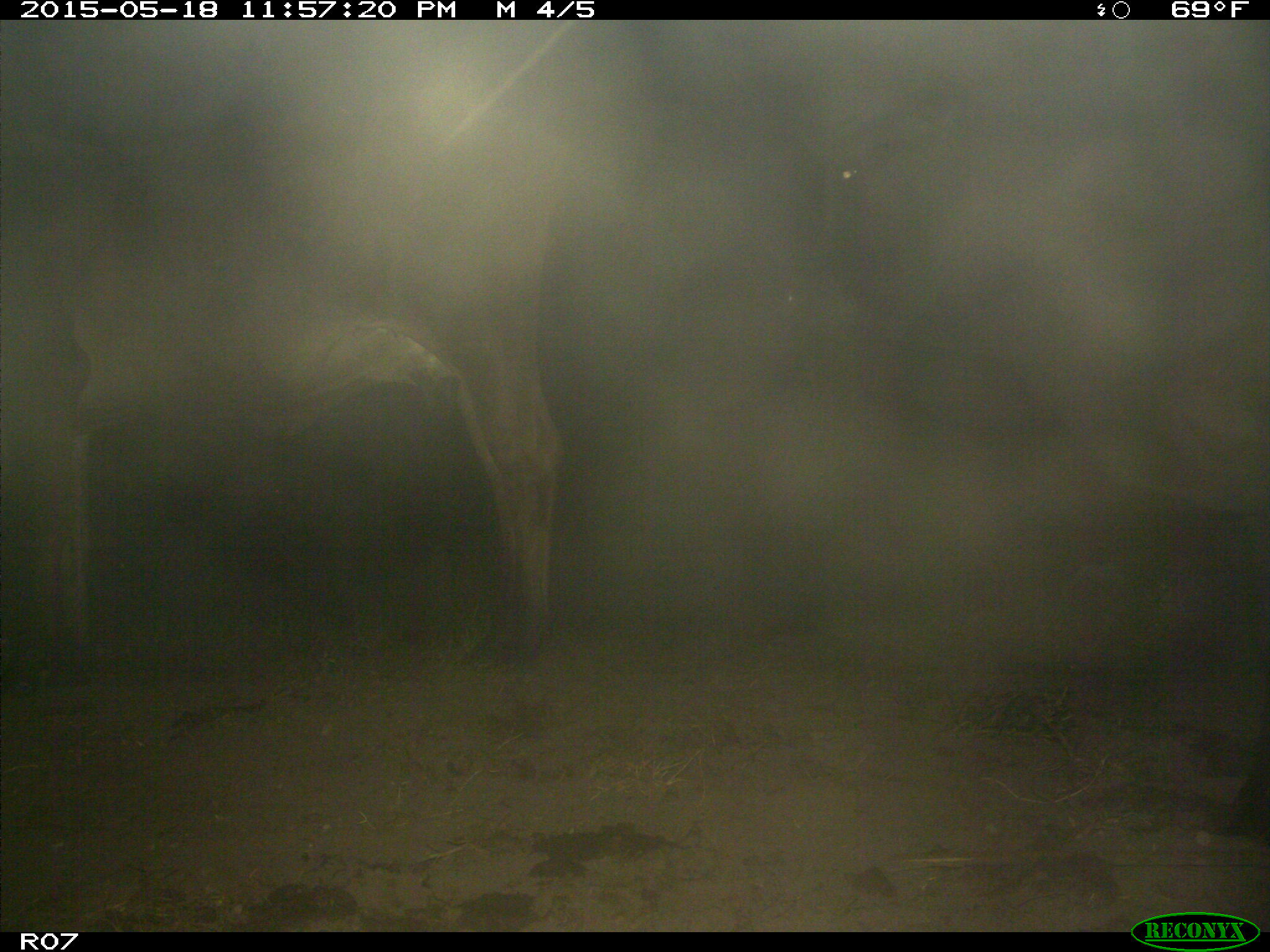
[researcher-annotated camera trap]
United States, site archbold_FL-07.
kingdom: Animalia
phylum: Chordata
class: Mammalia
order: Artiodactyla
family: Bovidae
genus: Bos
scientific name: Bos taurus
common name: domestic cow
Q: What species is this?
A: Bos taurus (domestic cow).